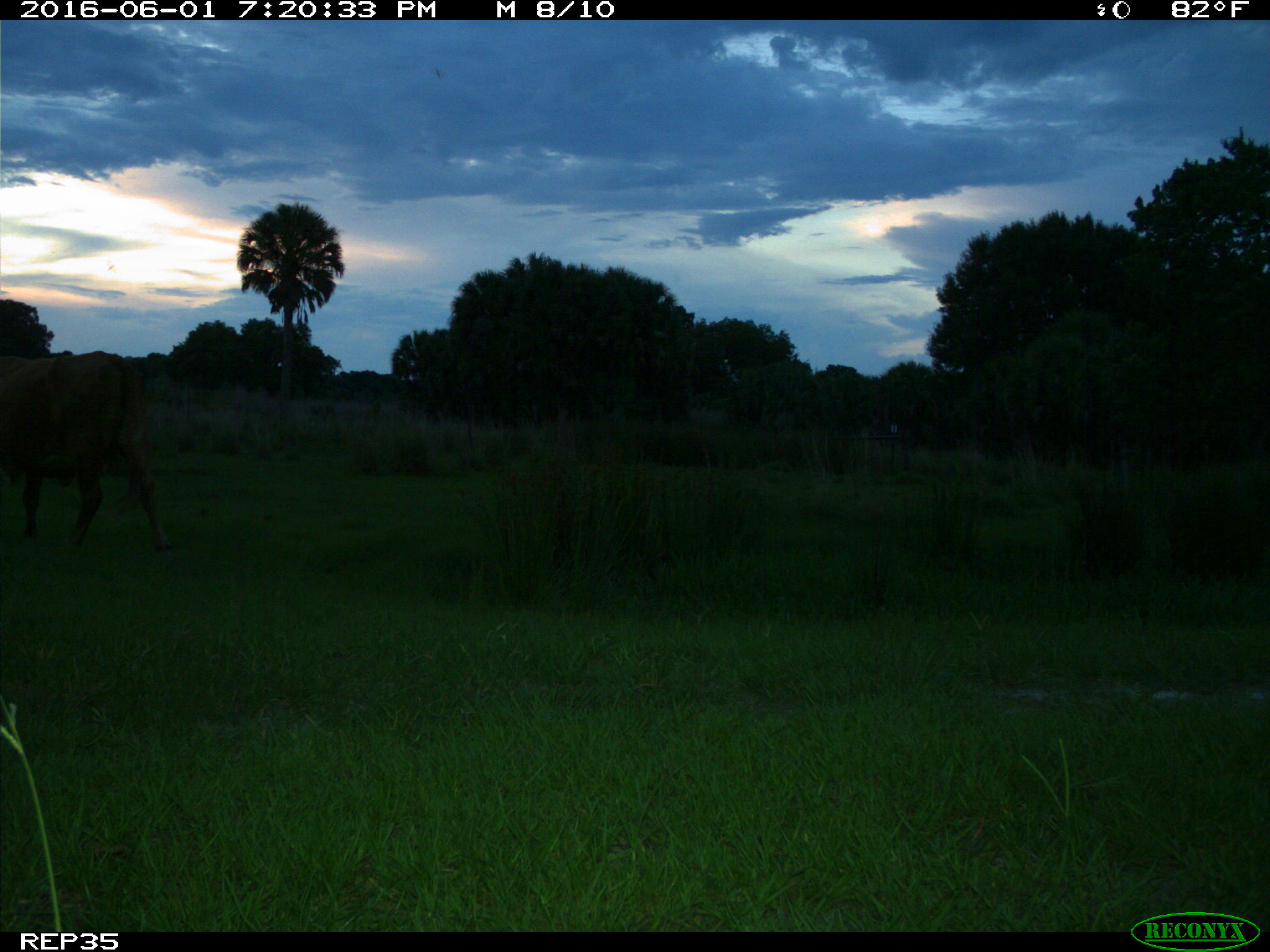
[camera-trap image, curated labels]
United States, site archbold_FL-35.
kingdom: Animalia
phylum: Chordata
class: Mammalia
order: Artiodactyla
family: Bovidae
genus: Bos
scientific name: Bos taurus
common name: domestic cow